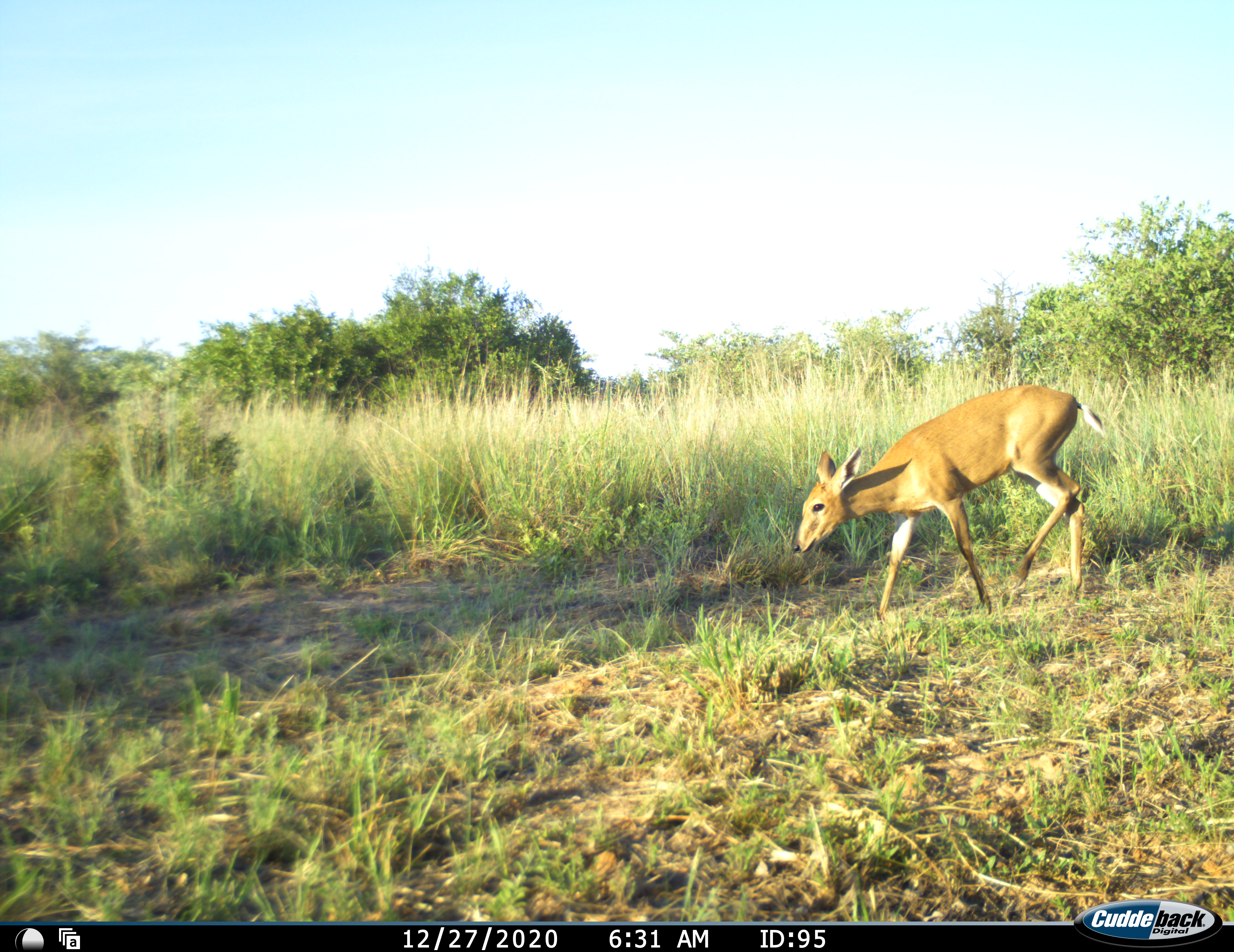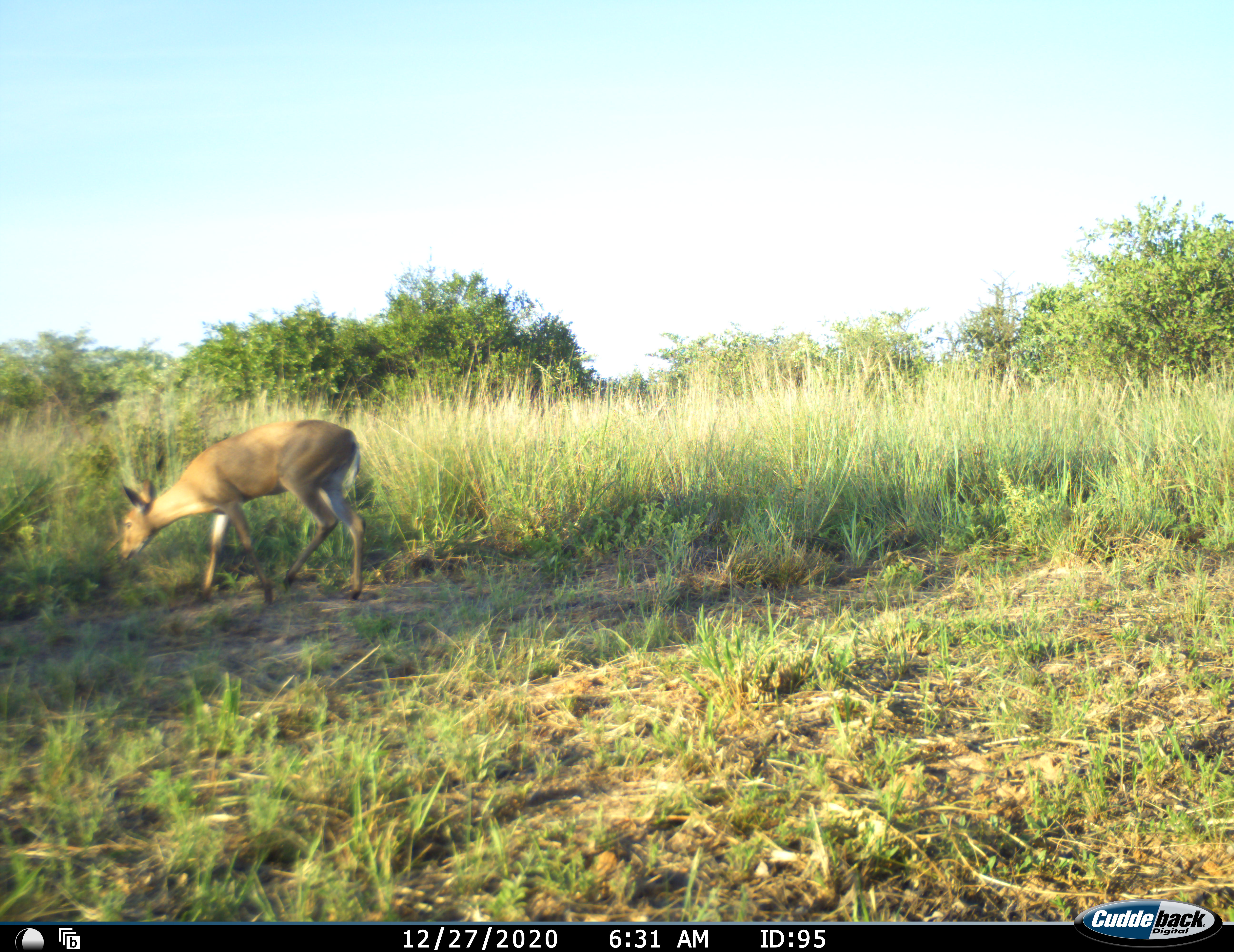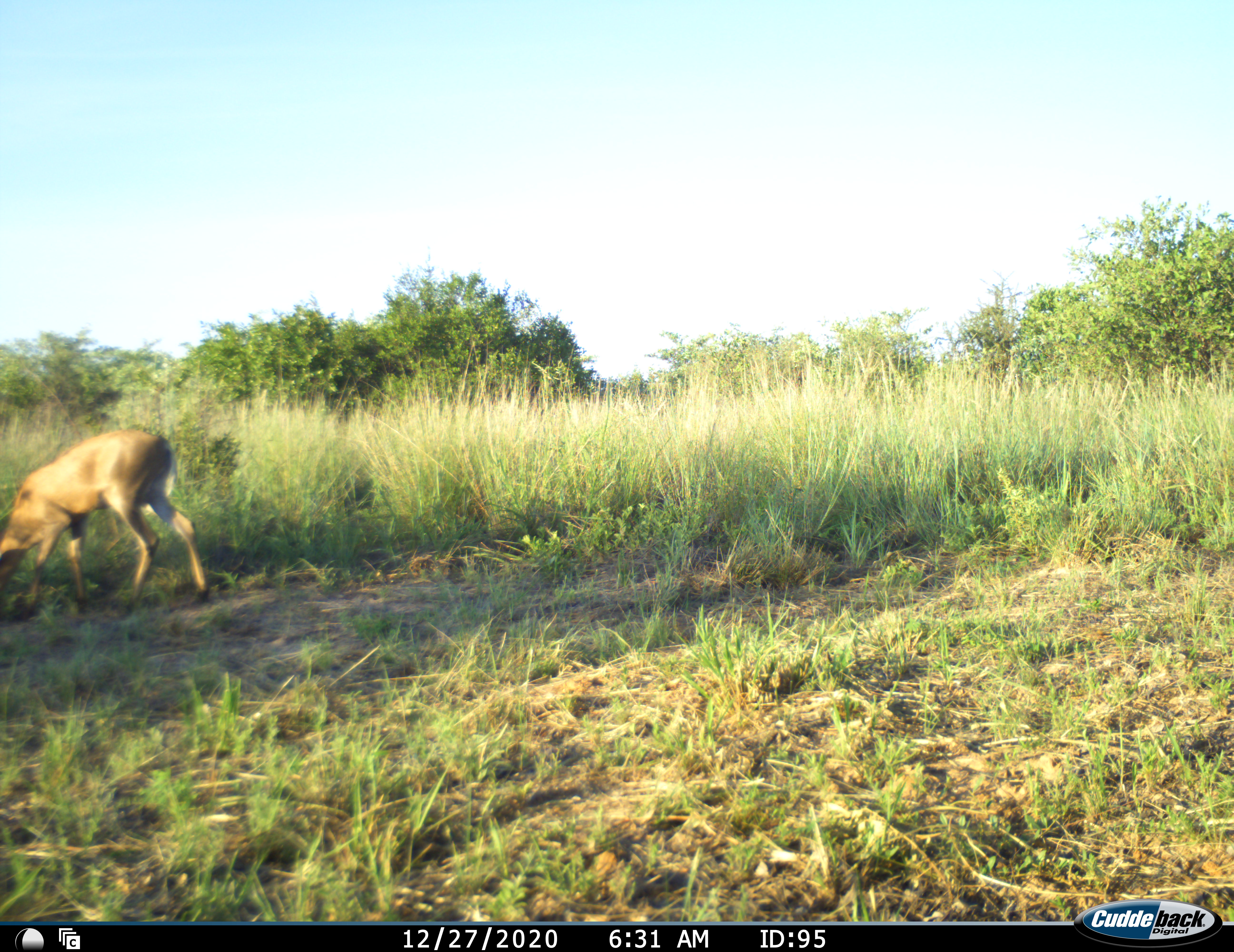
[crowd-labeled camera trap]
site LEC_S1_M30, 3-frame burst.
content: unidentified animal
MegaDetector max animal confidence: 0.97